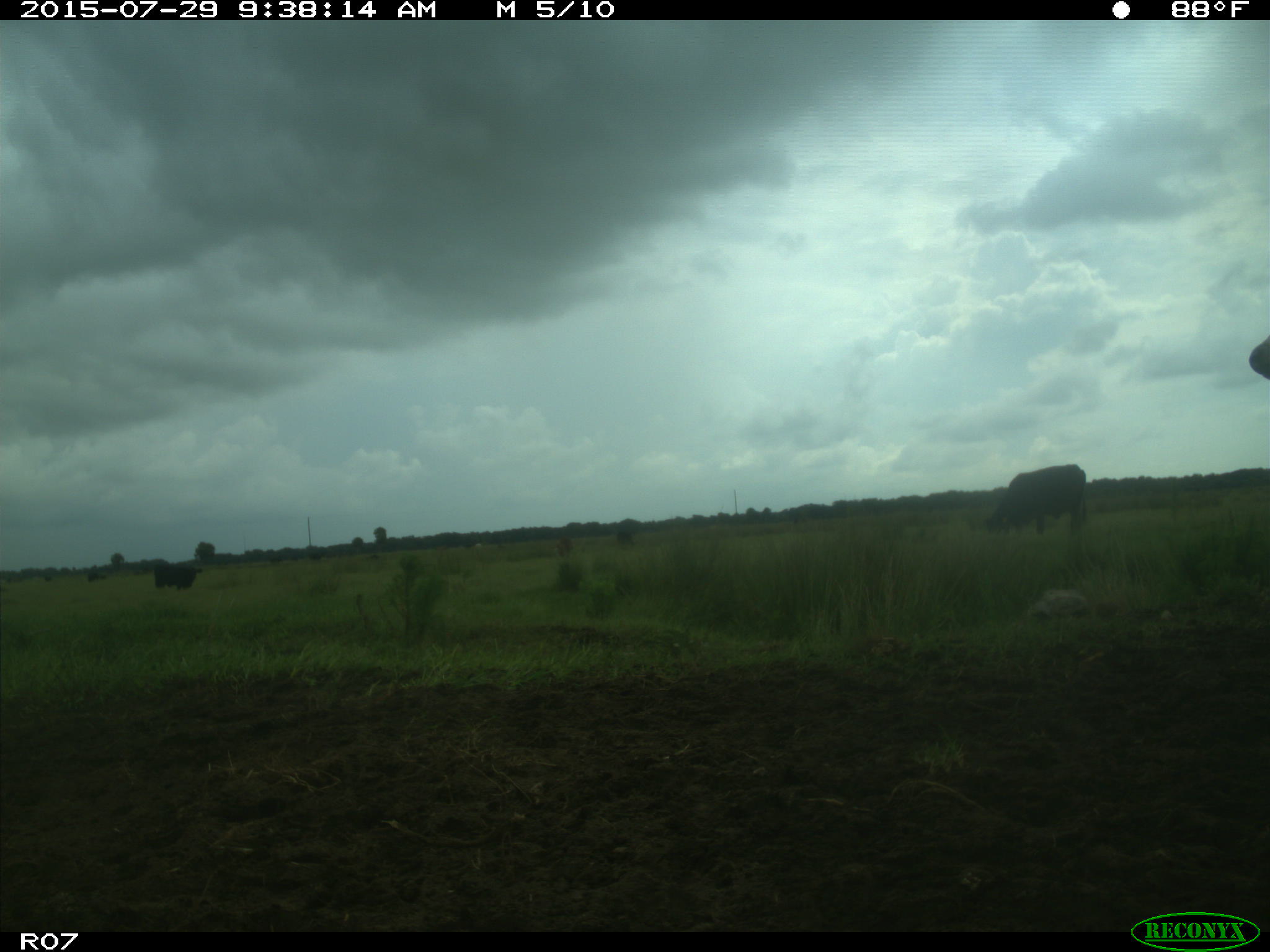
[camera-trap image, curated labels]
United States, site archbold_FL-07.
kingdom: Animalia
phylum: Chordata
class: Mammalia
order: Artiodactyla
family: Bovidae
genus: Bos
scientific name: Bos taurus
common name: domestic cow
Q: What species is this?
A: Bos taurus (domestic cow).